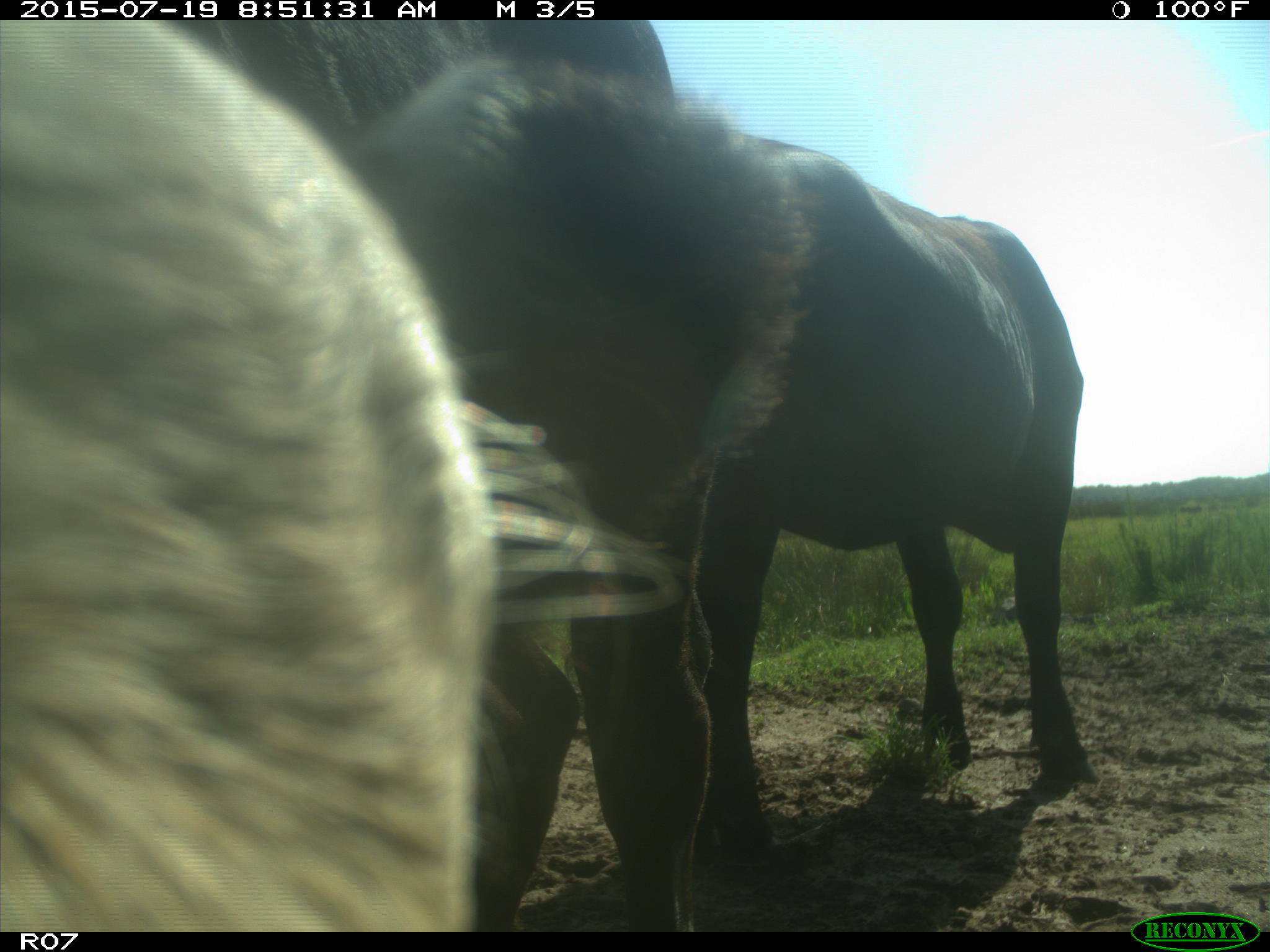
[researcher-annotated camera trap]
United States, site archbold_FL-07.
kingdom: Animalia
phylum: Chordata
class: Mammalia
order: Artiodactyla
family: Bovidae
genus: Bos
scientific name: Bos taurus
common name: domestic cow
Bos taurus (domestic cow).